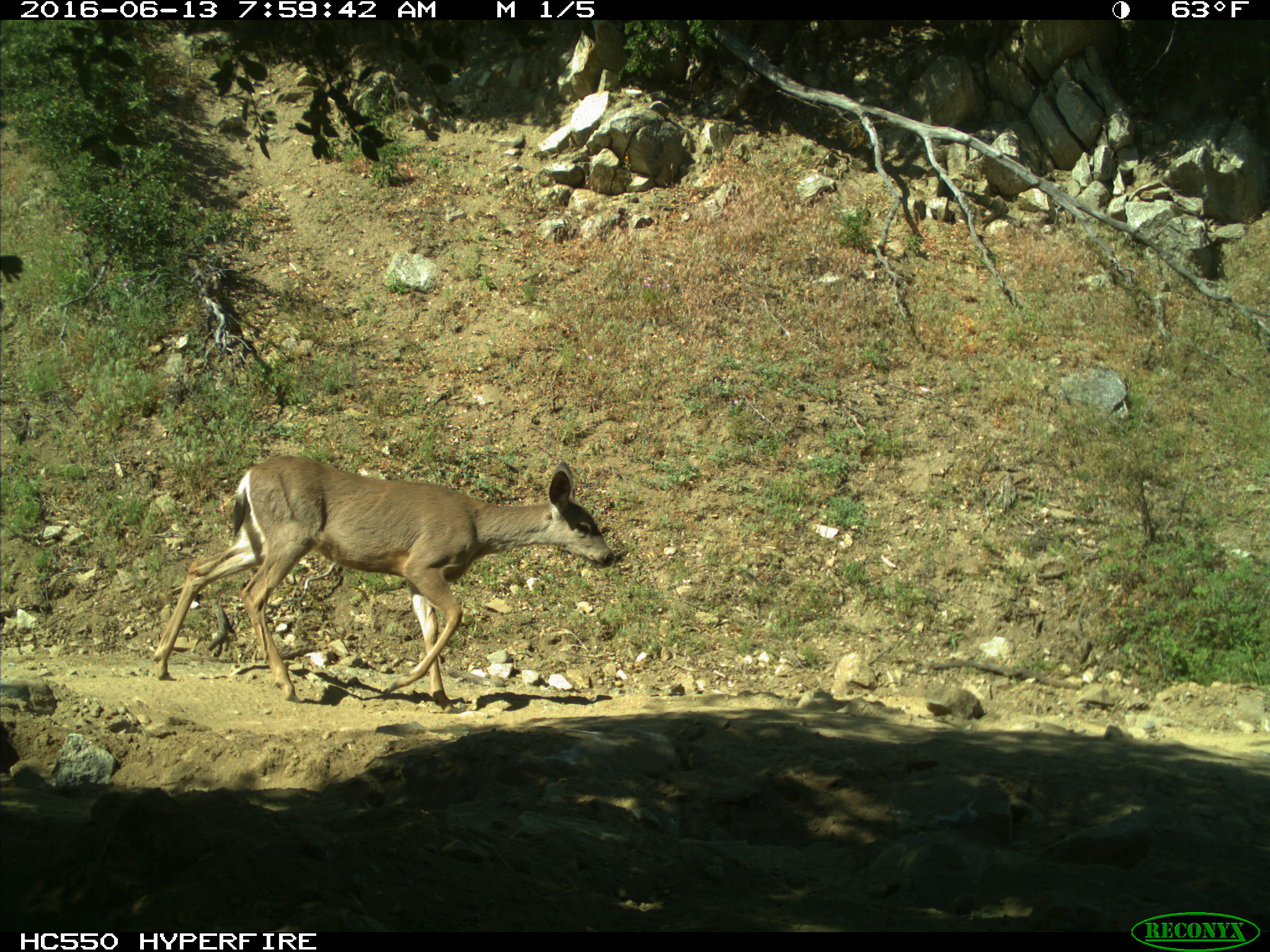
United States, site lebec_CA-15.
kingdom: Animalia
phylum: Chordata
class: Mammalia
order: Artiodactyla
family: Cervidae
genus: Odocoileus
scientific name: Odocoileus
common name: deer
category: unidentified deer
Unidentified deer (deer) (Odocoileus).